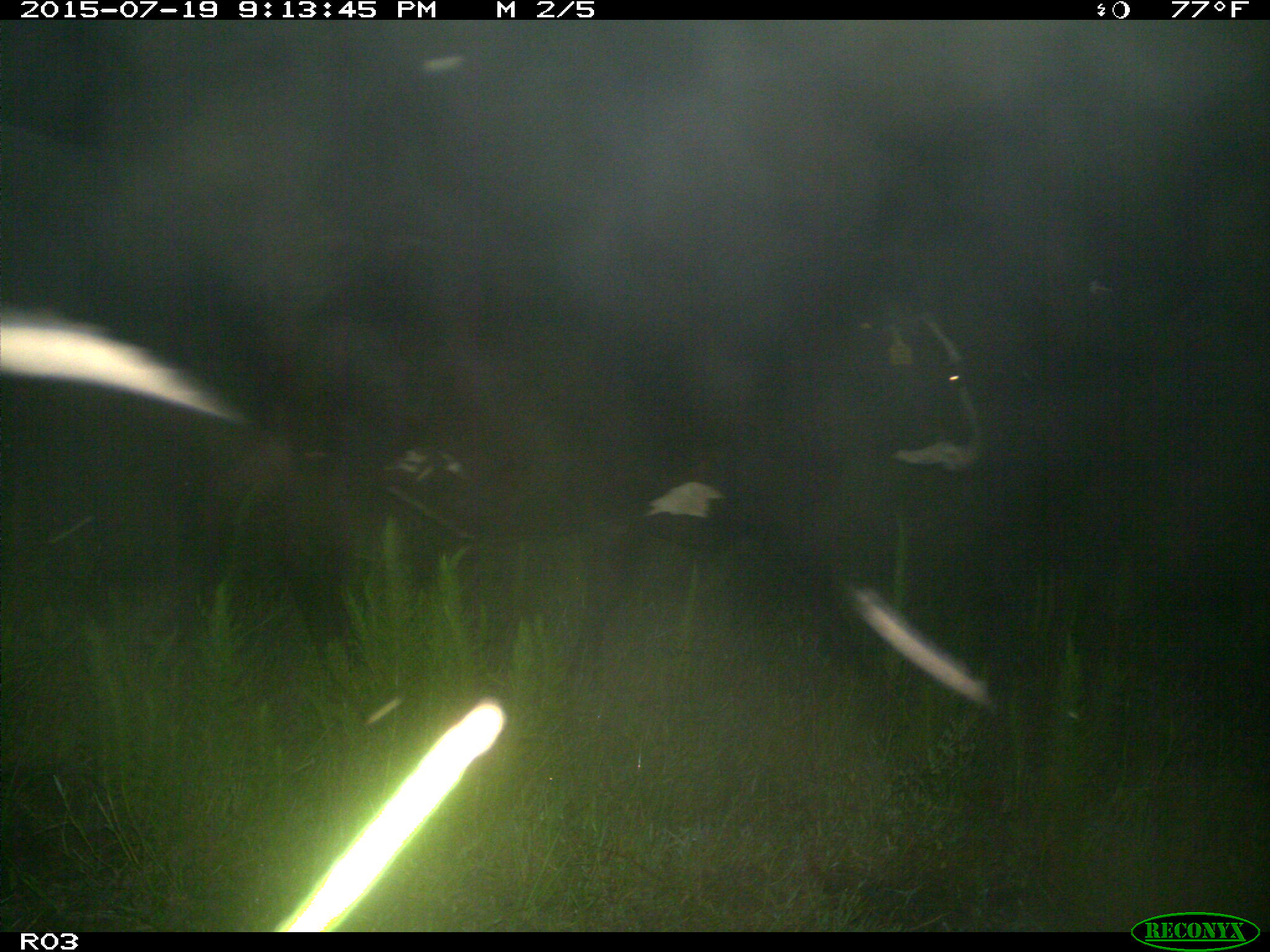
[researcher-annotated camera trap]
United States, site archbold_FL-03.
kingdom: Animalia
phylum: Chordata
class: Mammalia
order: Artiodactyla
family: Bovidae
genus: Bos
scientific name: Bos taurus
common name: domestic cow